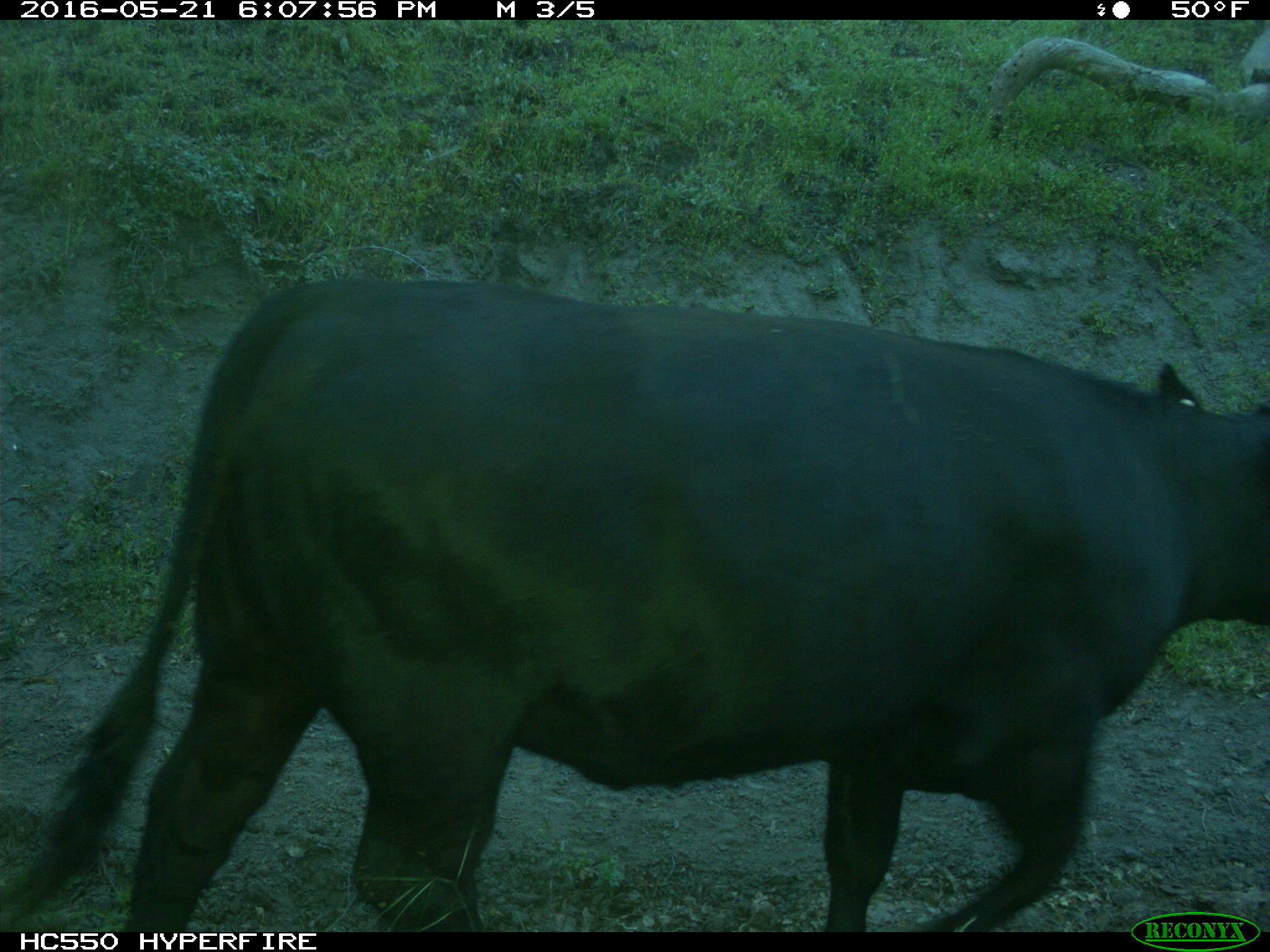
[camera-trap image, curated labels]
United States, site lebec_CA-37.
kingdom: Animalia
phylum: Chordata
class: Mammalia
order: Artiodactyla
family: Bovidae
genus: Bos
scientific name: Bos taurus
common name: domestic cow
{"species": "Bos taurus (domestic cow)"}